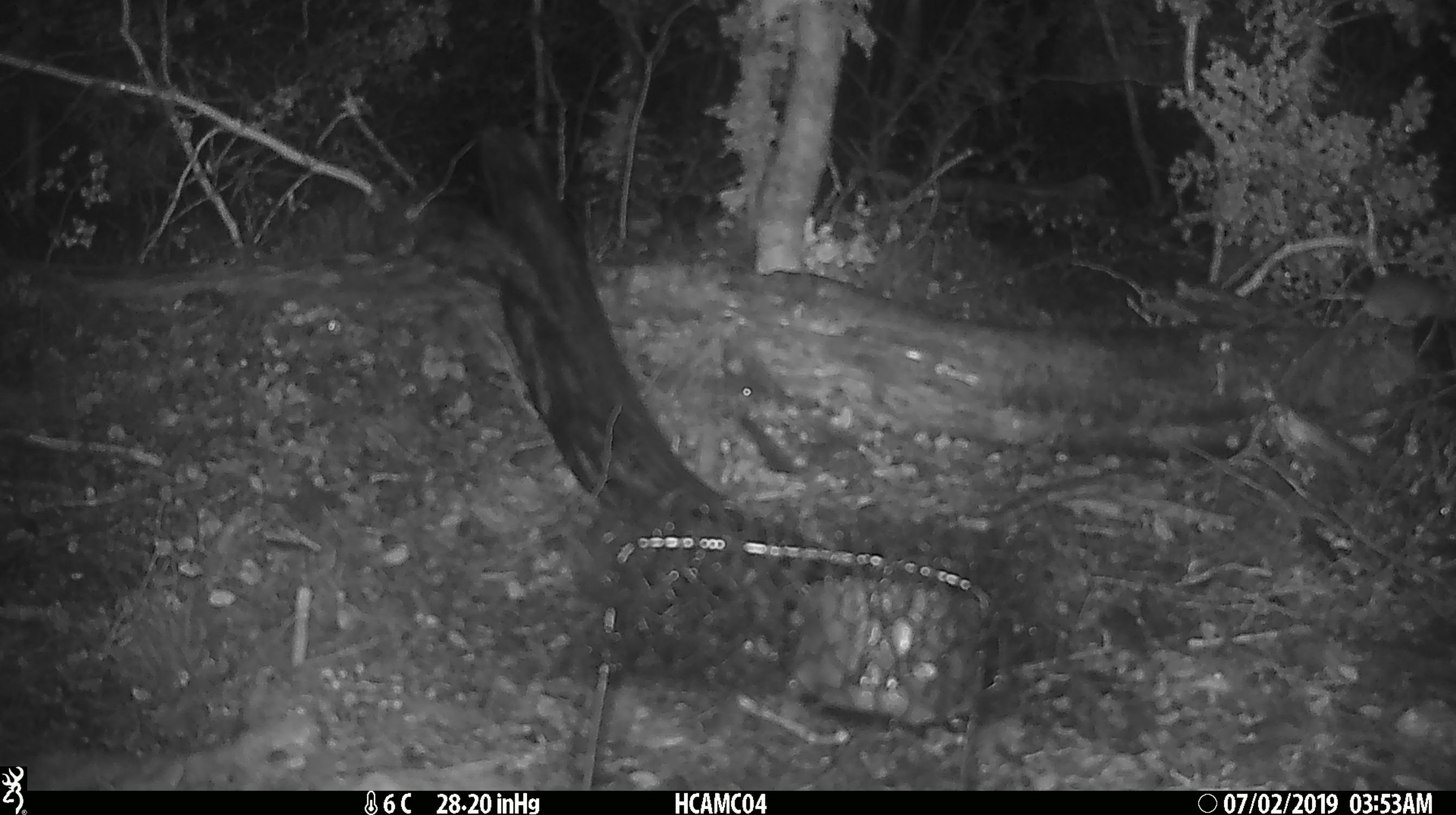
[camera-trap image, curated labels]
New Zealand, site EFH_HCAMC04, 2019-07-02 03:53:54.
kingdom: Animalia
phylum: Chordata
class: Mammalia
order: Rodentia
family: Muridae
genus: Mus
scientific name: Mus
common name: mouse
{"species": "mouse (Mus)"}